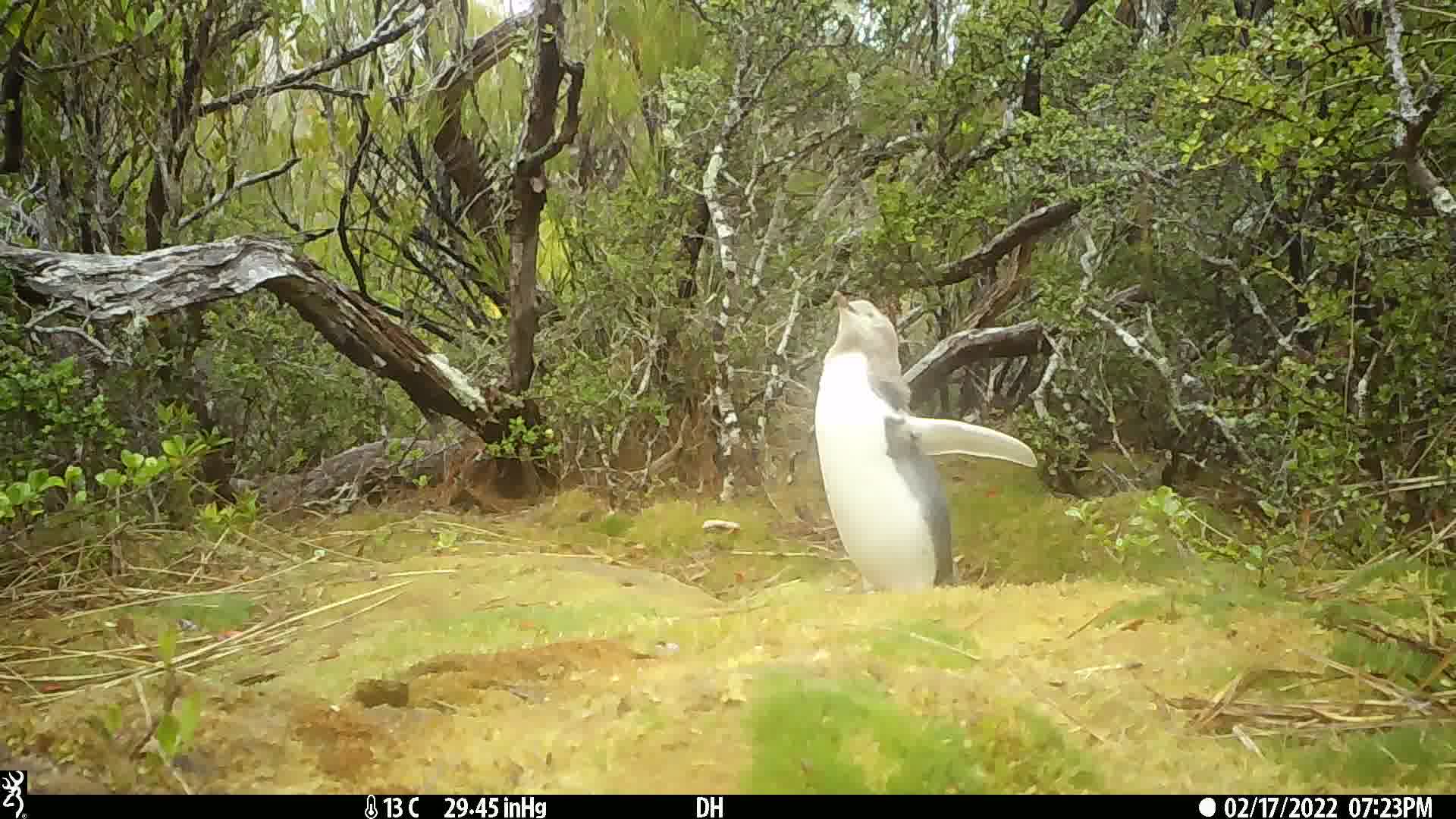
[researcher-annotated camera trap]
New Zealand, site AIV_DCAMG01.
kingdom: Animalia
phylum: Chordata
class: Aves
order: Sphenisciformes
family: Spheniscidae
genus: Megadyptes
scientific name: Megadyptes antipodes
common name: yellow-eyed penguin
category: yellow eyed penguin